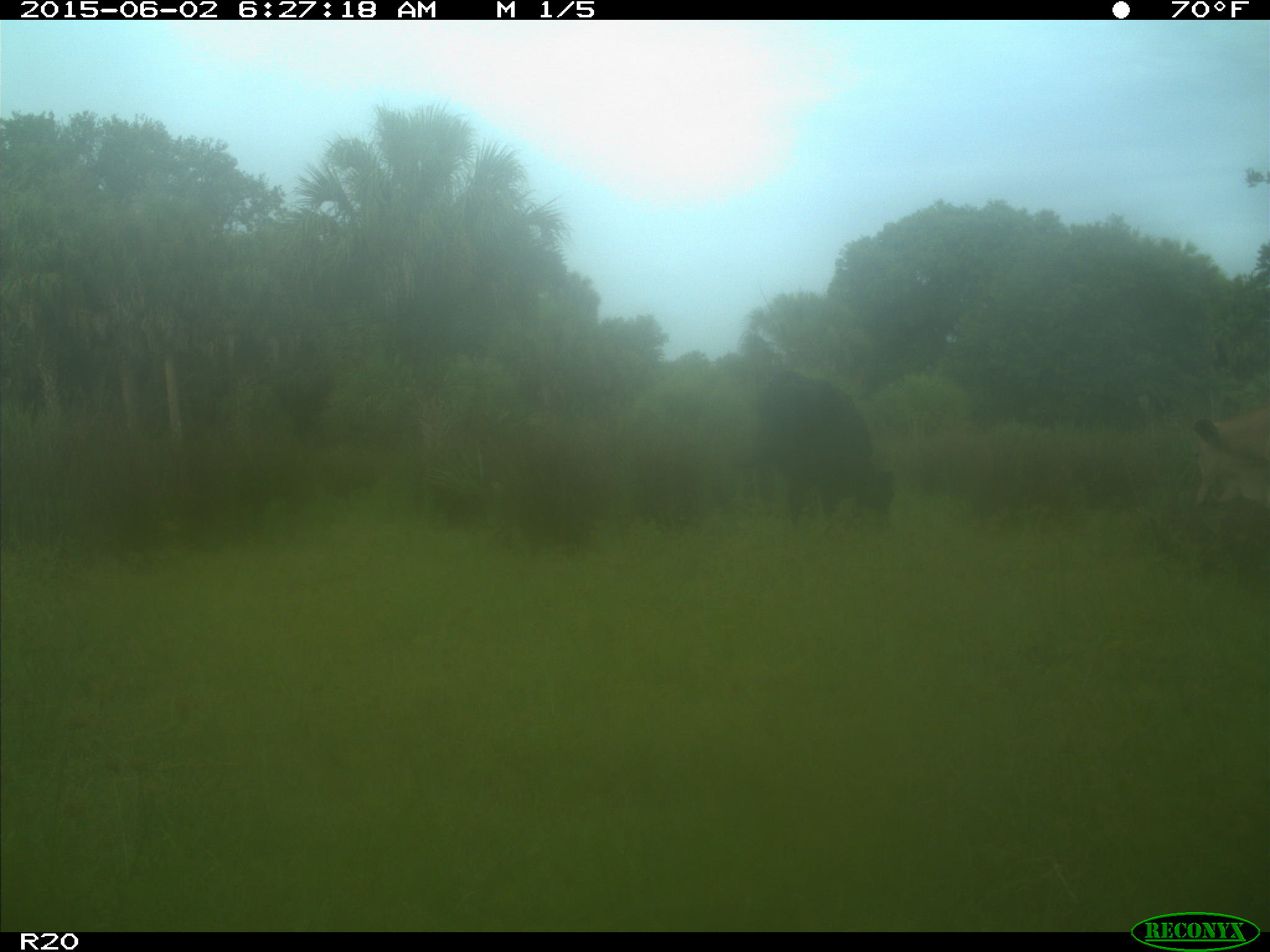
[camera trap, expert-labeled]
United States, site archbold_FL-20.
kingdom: Animalia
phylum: Chordata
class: Mammalia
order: Artiodactyla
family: Bovidae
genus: Bos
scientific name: Bos taurus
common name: domestic cow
Bos taurus (domestic cow).